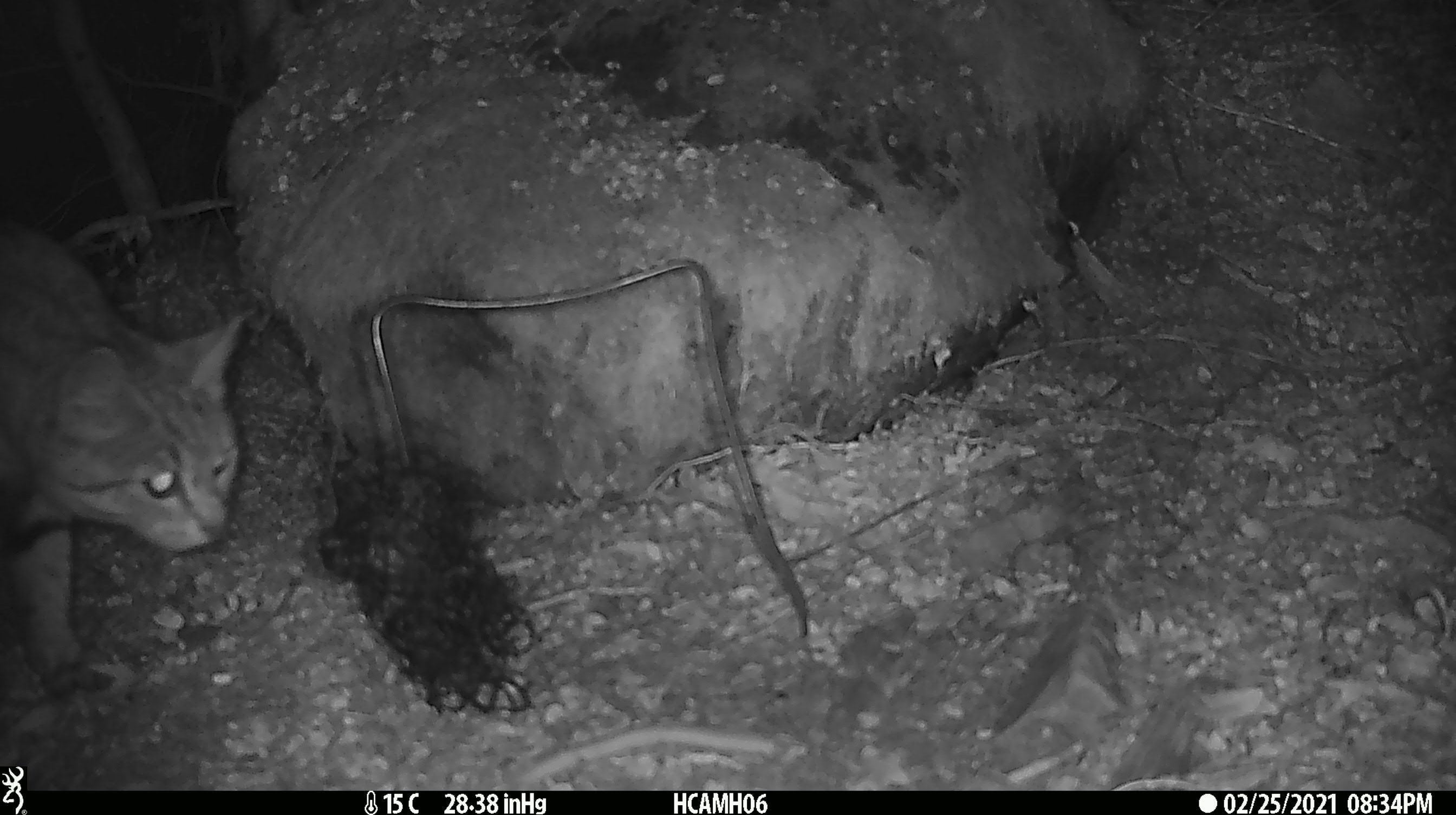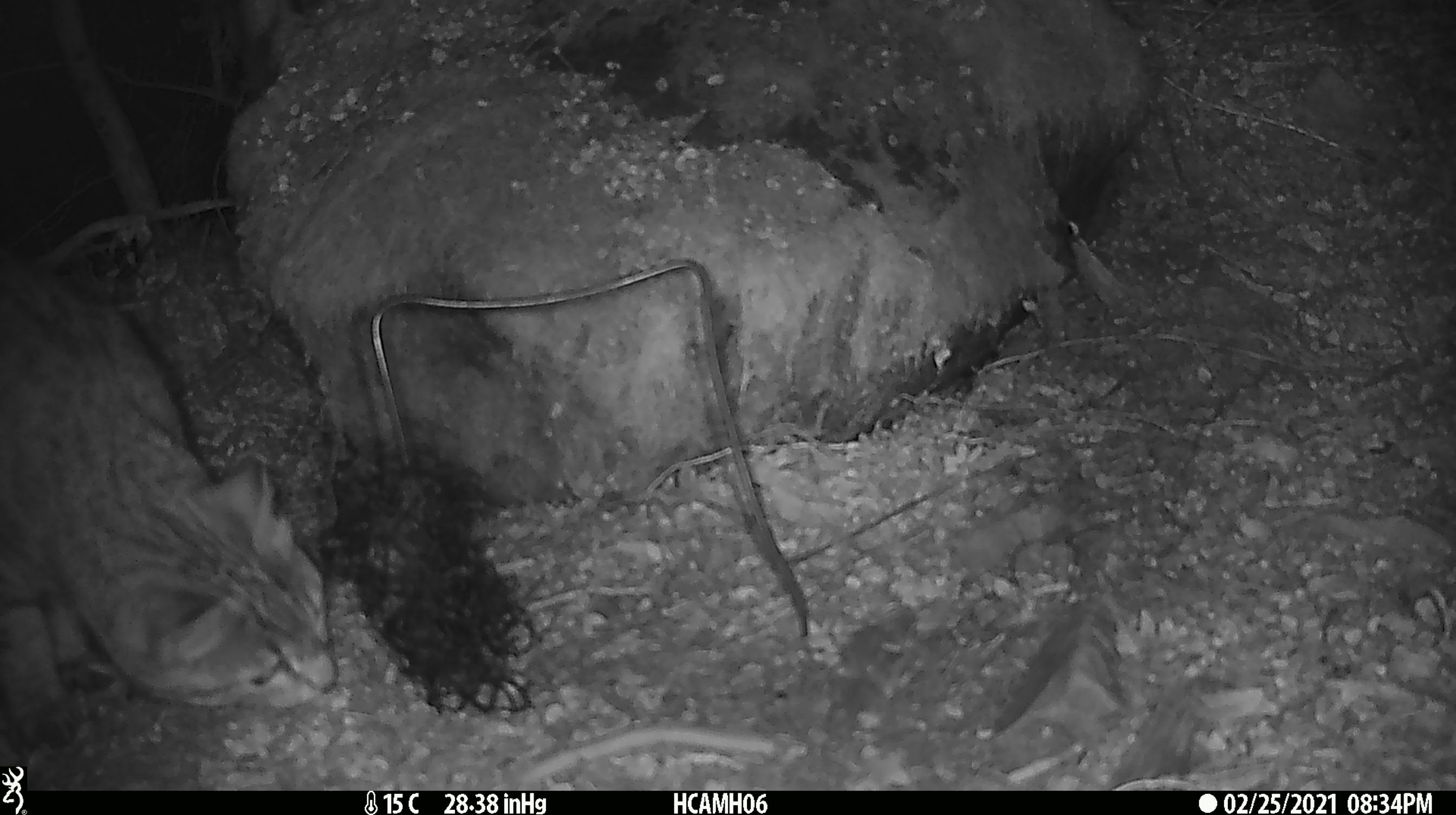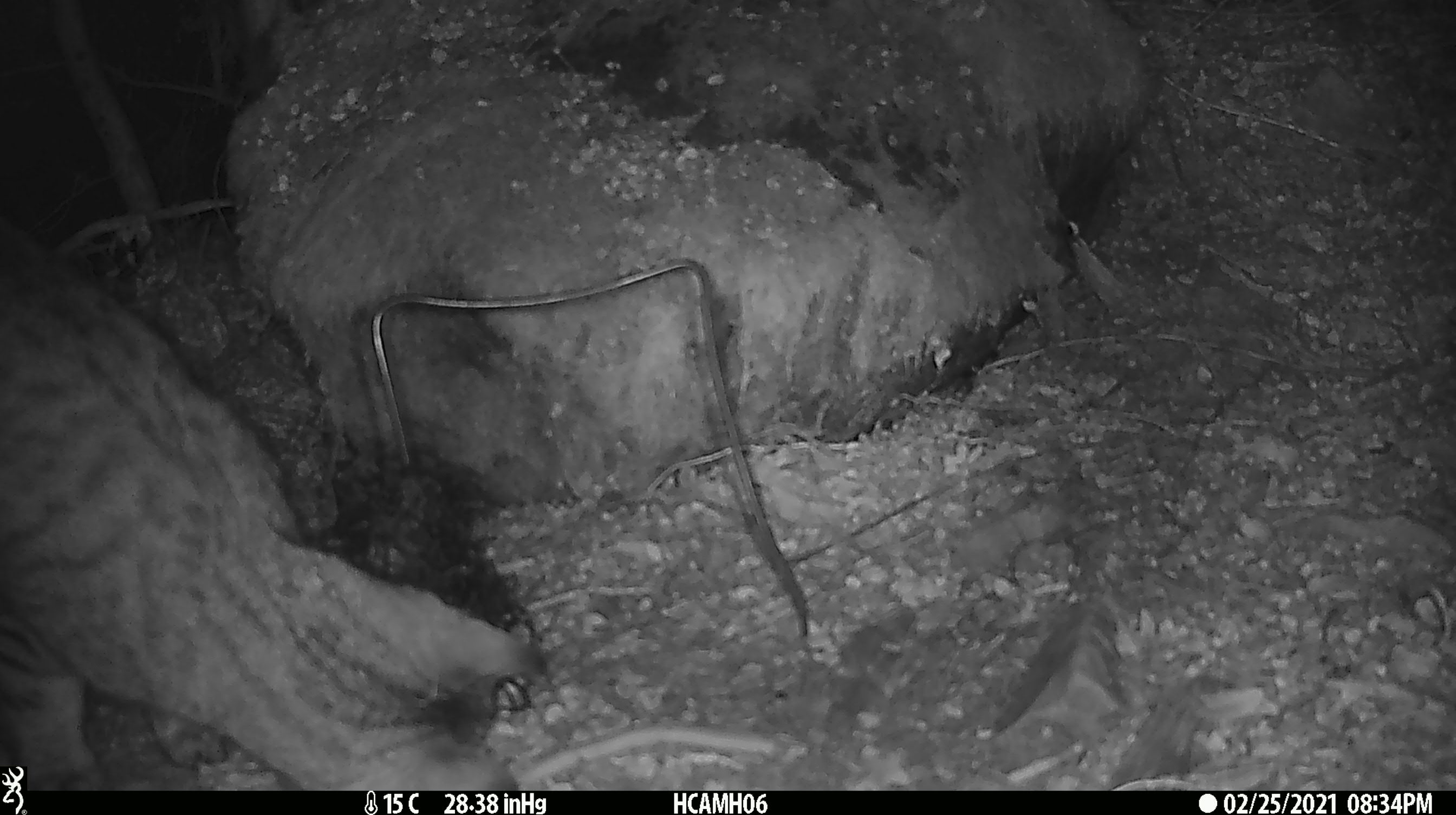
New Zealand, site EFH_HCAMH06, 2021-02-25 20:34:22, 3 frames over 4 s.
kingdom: Animalia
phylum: Chordata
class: Mammalia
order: Carnivora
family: Felidae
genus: Felis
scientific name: Felis catus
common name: domestic cat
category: cat